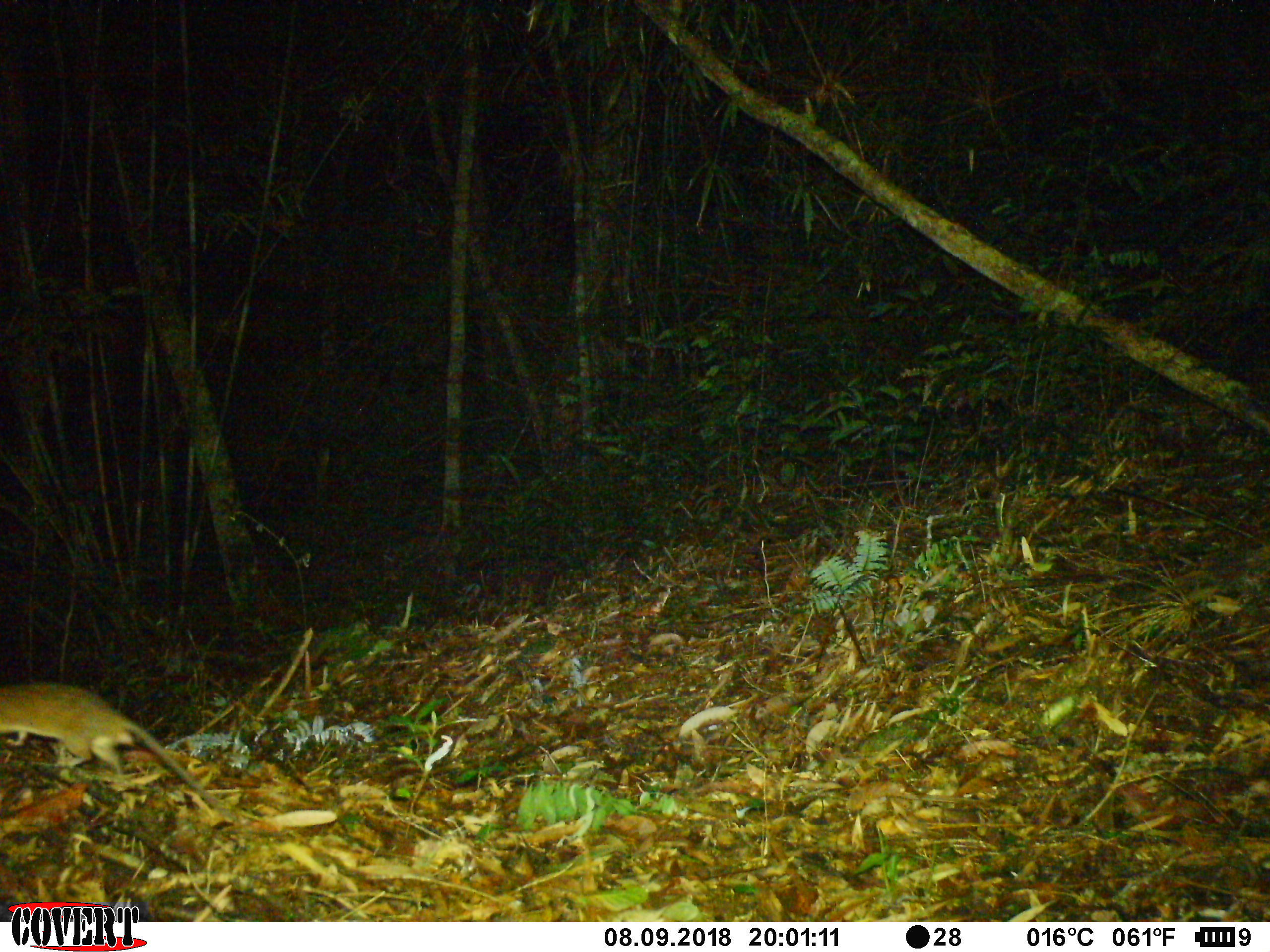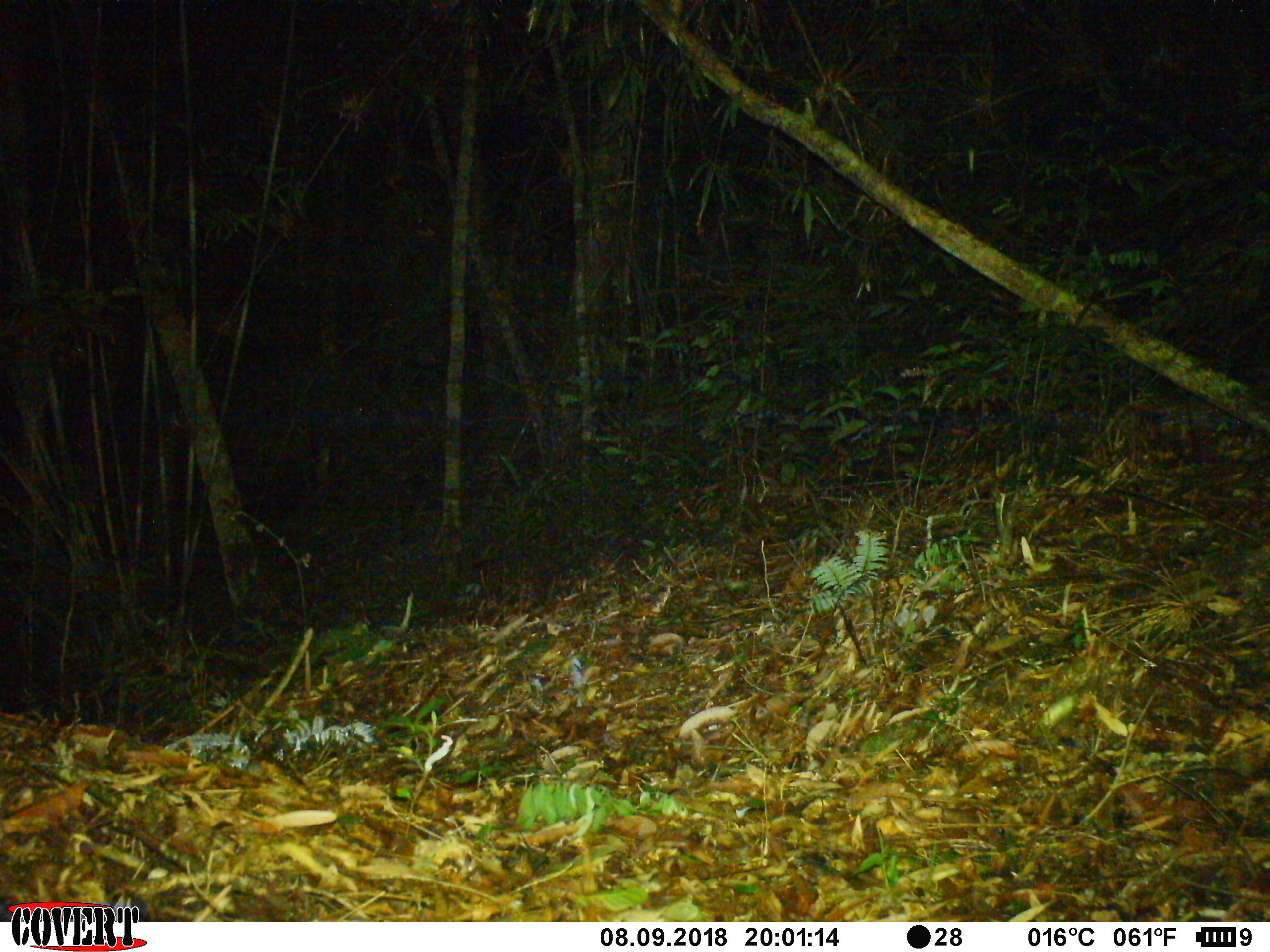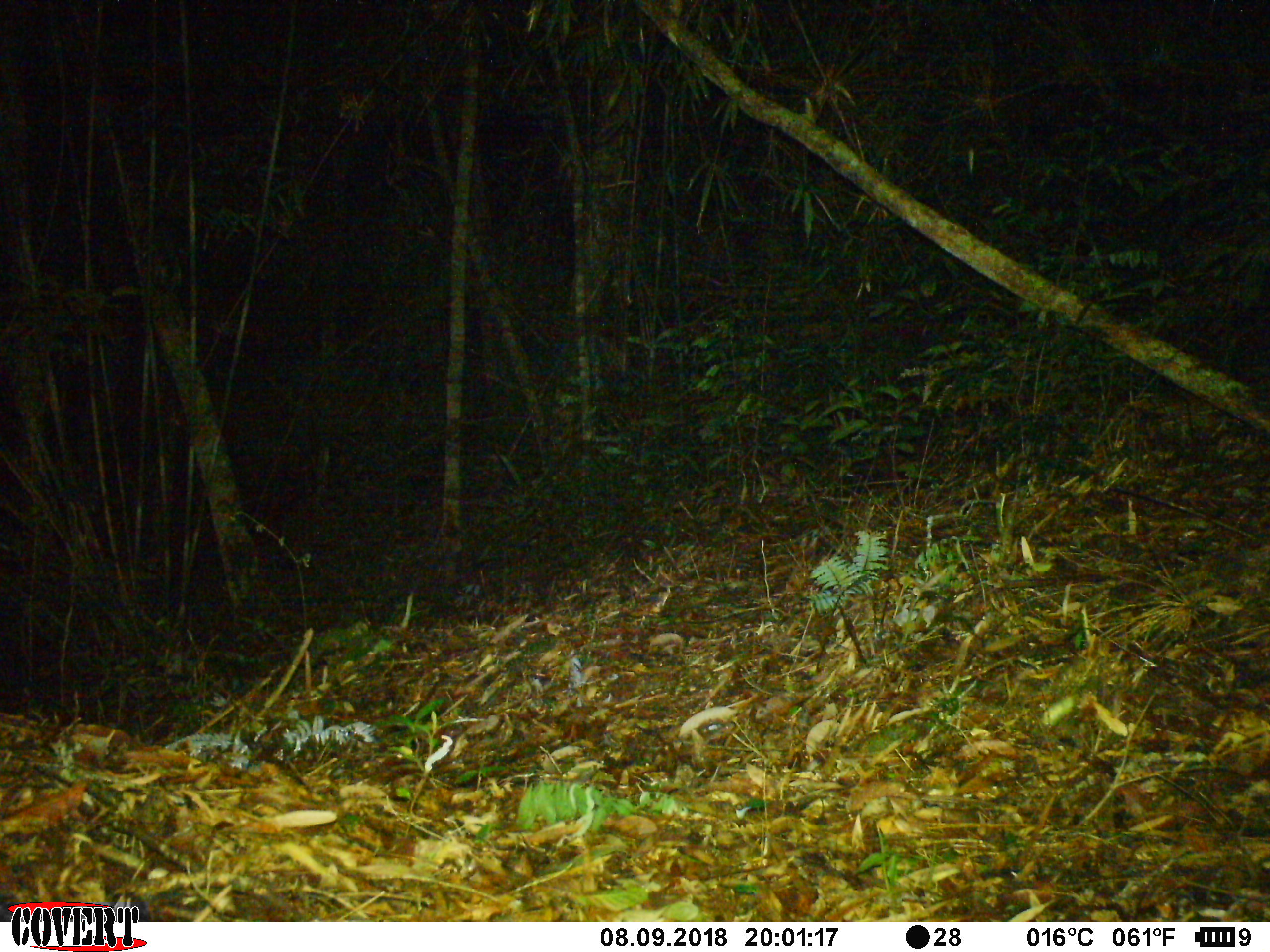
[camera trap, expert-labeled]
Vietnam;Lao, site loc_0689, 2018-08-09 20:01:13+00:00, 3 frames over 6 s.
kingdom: Animalia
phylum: Chordata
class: Mammalia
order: Rodentia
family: Muridae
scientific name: Muridae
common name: old-world mice and rats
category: unidentified murid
Unidentified murid (old-world mice and rats) (Muridae). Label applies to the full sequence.